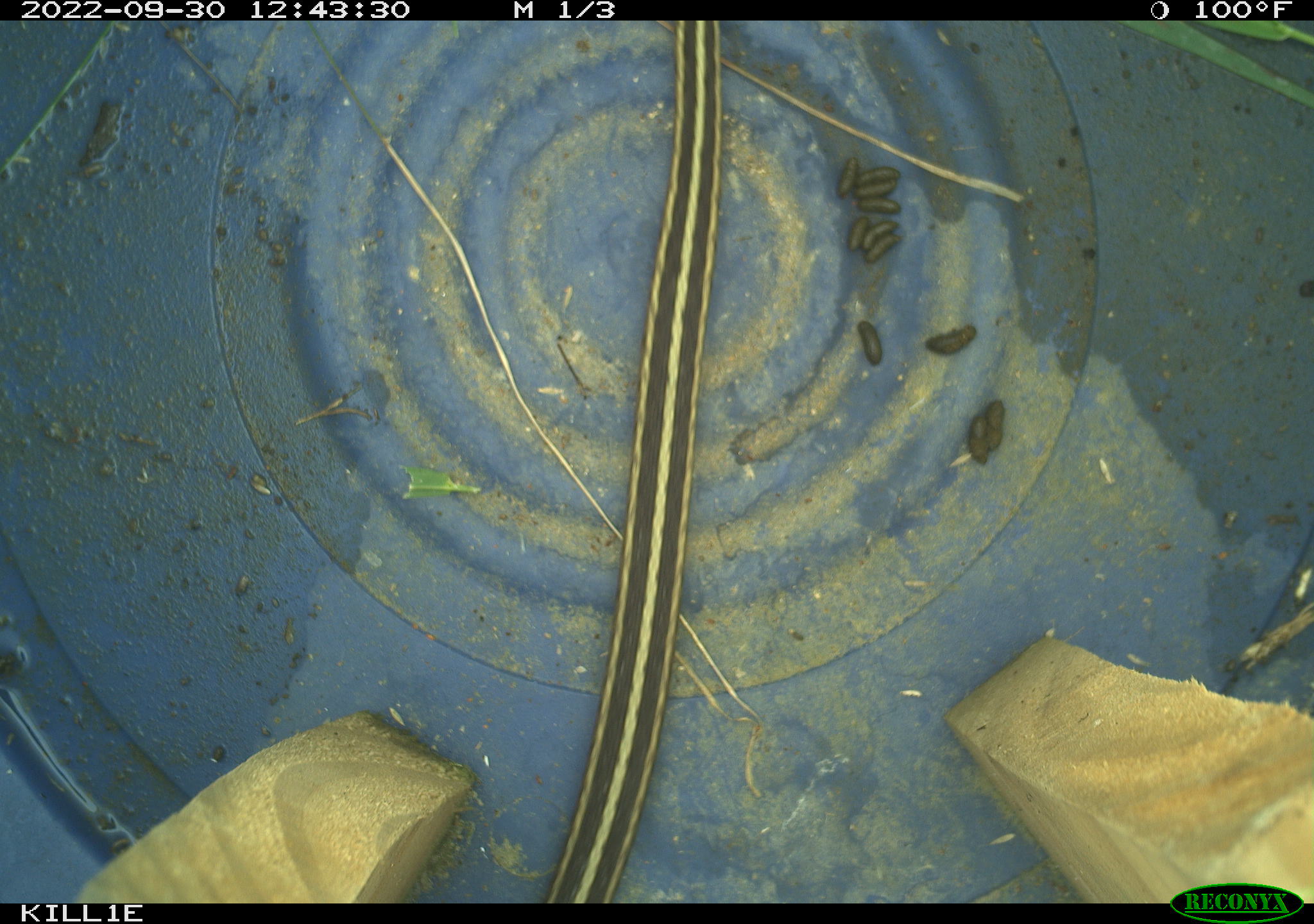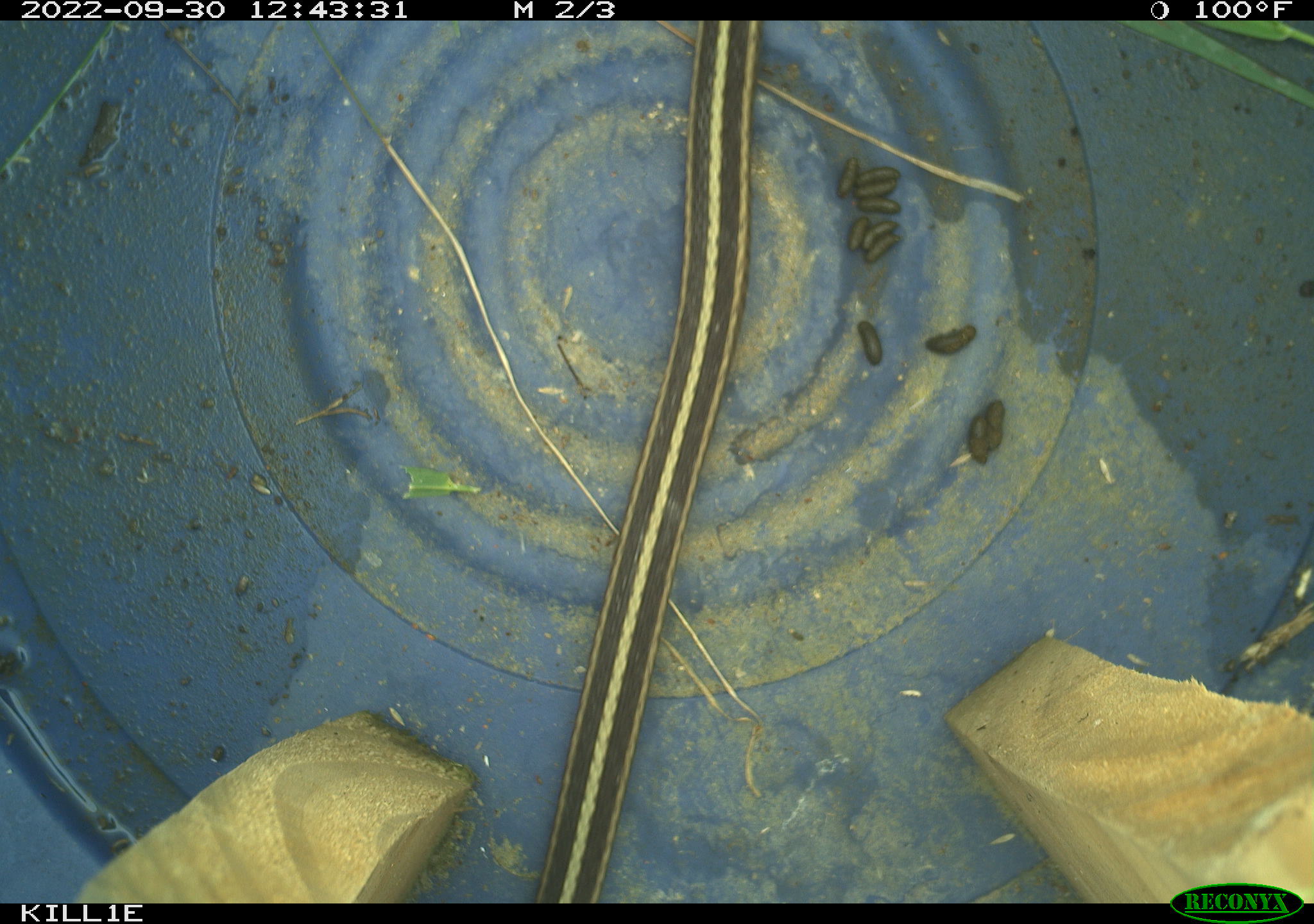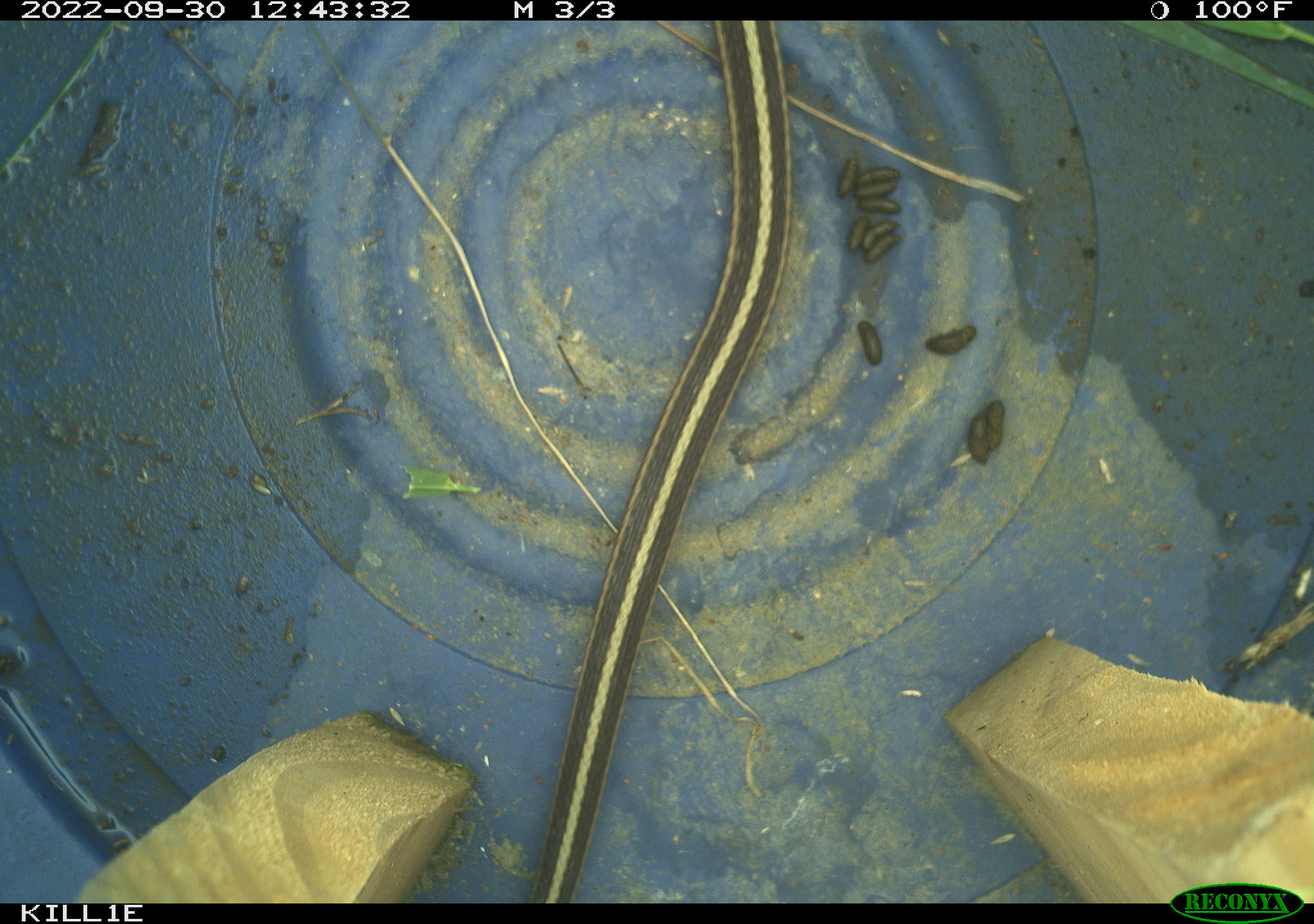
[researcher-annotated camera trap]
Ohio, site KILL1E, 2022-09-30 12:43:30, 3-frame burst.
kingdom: Animalia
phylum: Chordata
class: Reptilia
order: Squamata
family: Colubridae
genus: Thamnophis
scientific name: Thamnophis sirtalis sirtalis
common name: eastern gartersnake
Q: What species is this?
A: Eastern gartersnake (Thamnophis sirtalis sirtalis).